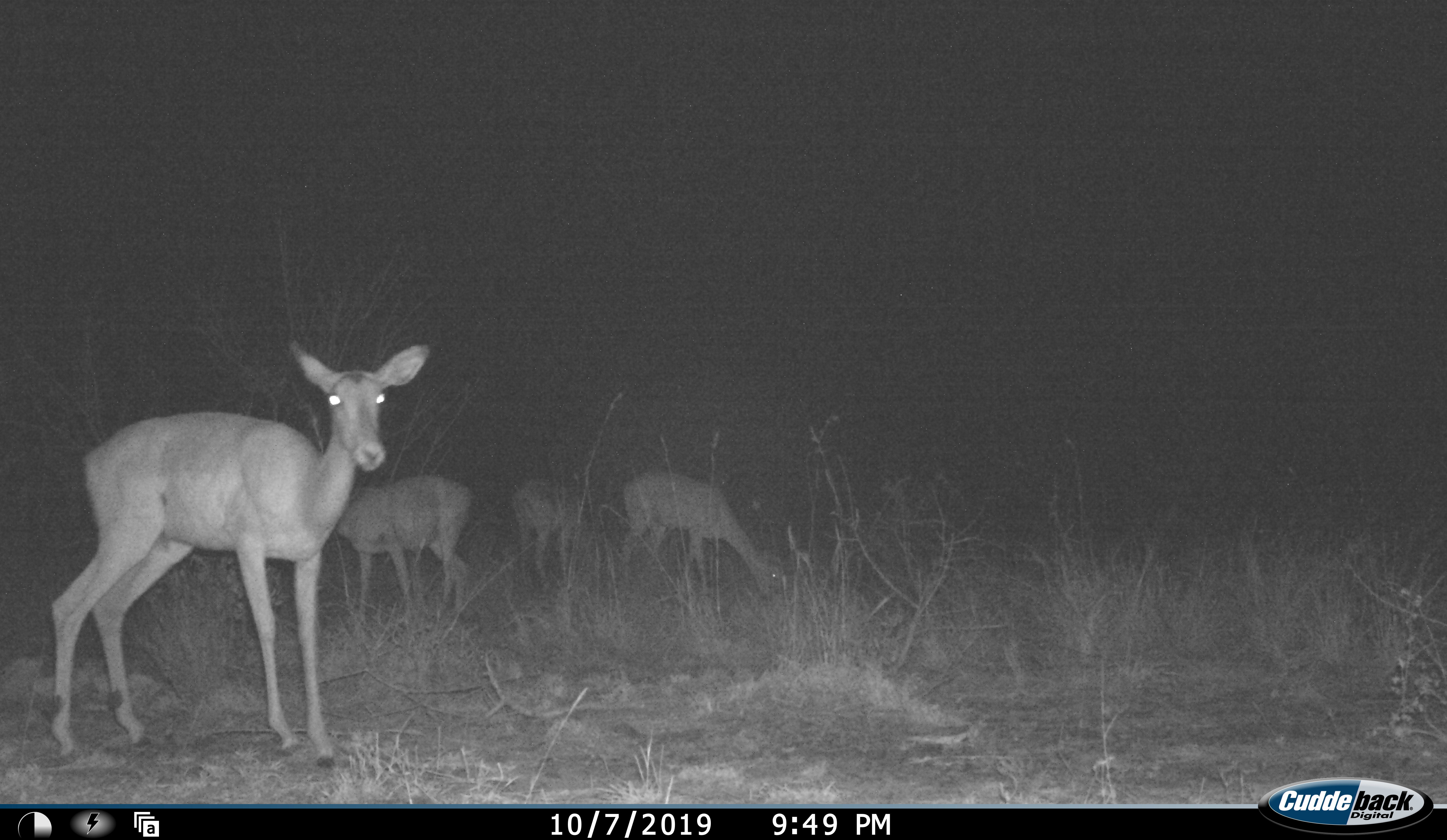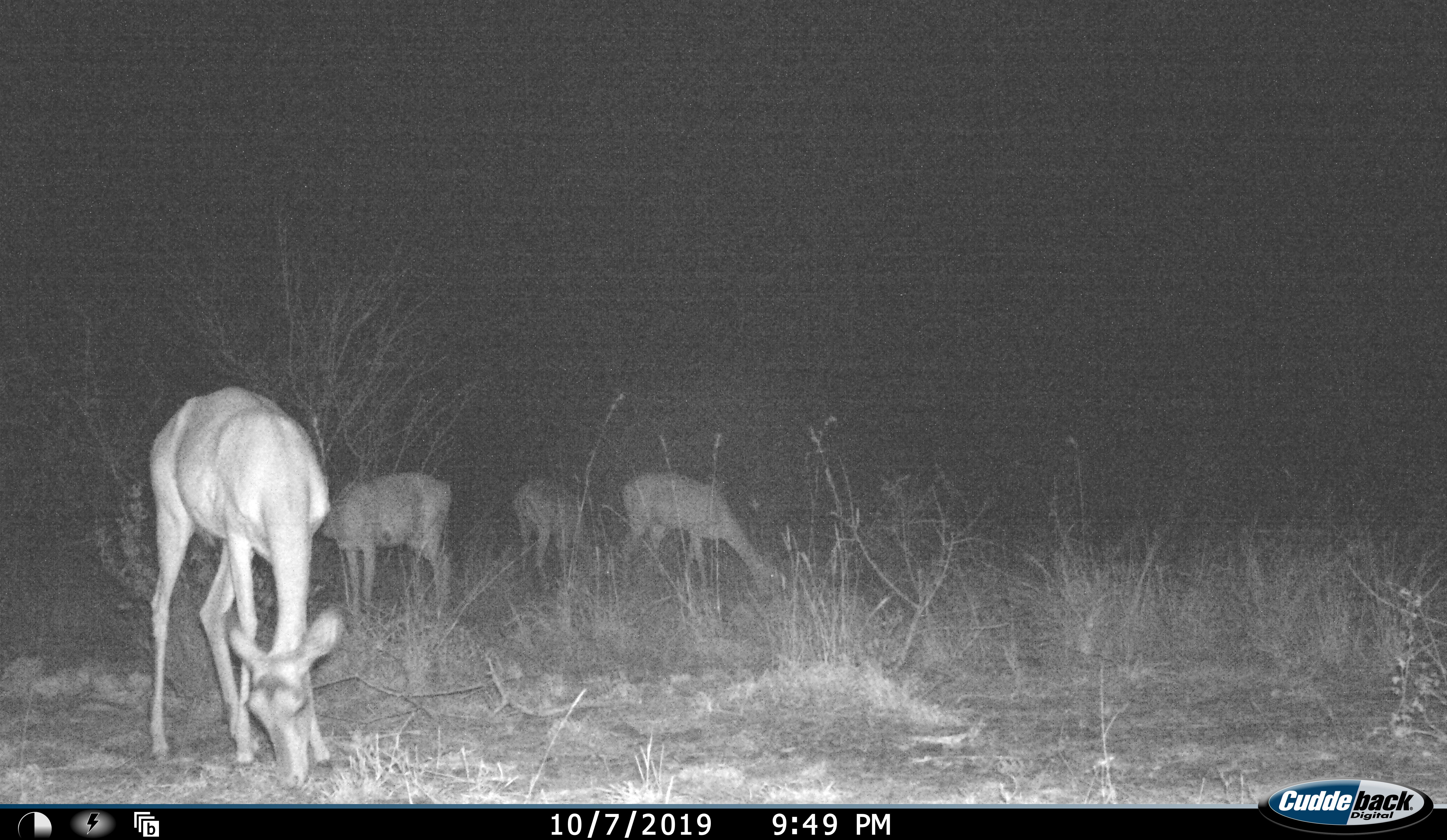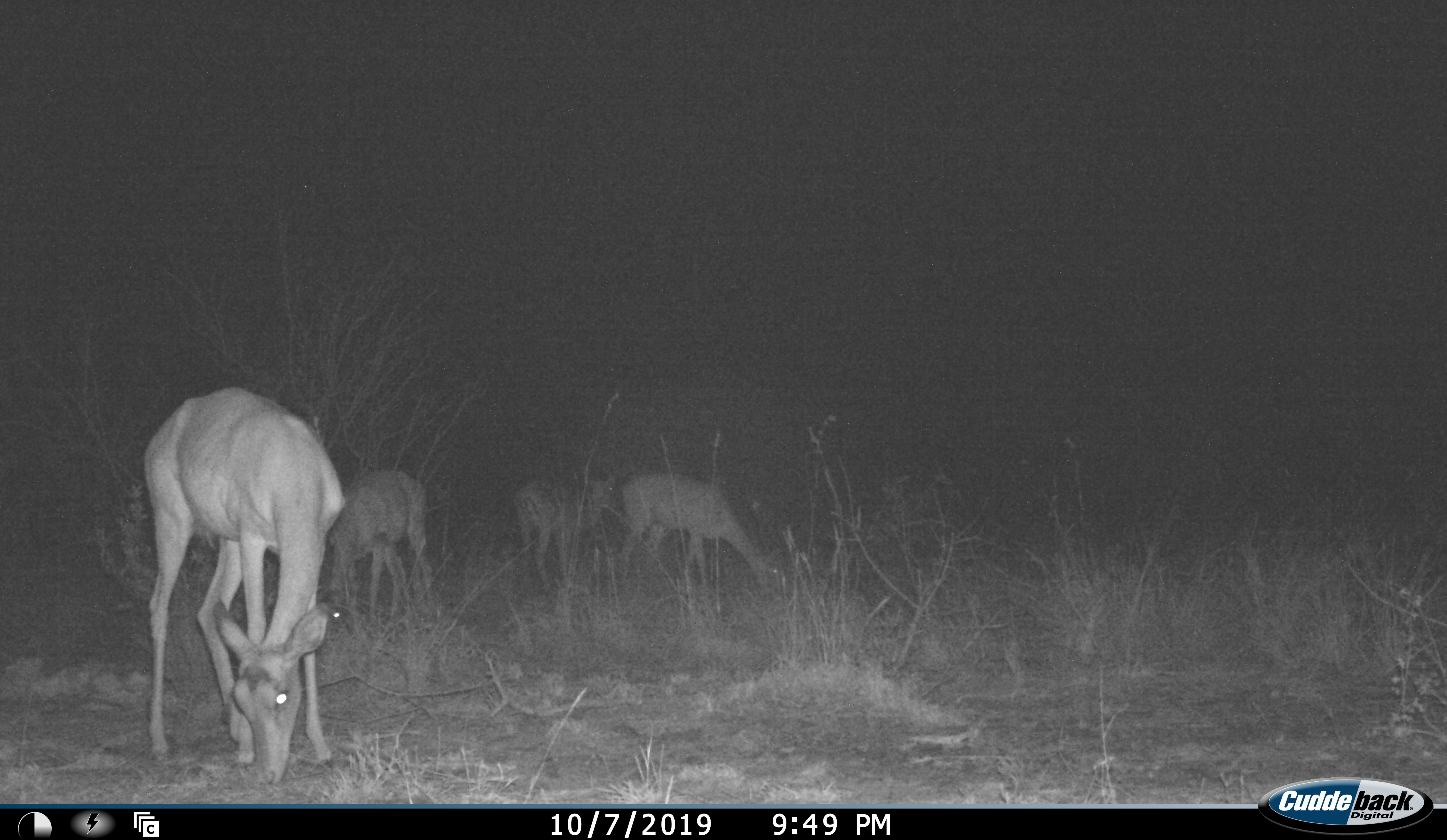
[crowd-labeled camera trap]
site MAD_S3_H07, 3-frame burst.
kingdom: Animalia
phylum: Chordata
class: Mammalia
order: Artiodactyla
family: Bovidae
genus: Aepyceros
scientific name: Aepyceros melampus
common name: impala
Impala (Aepyceros melampus), count 4. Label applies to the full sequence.